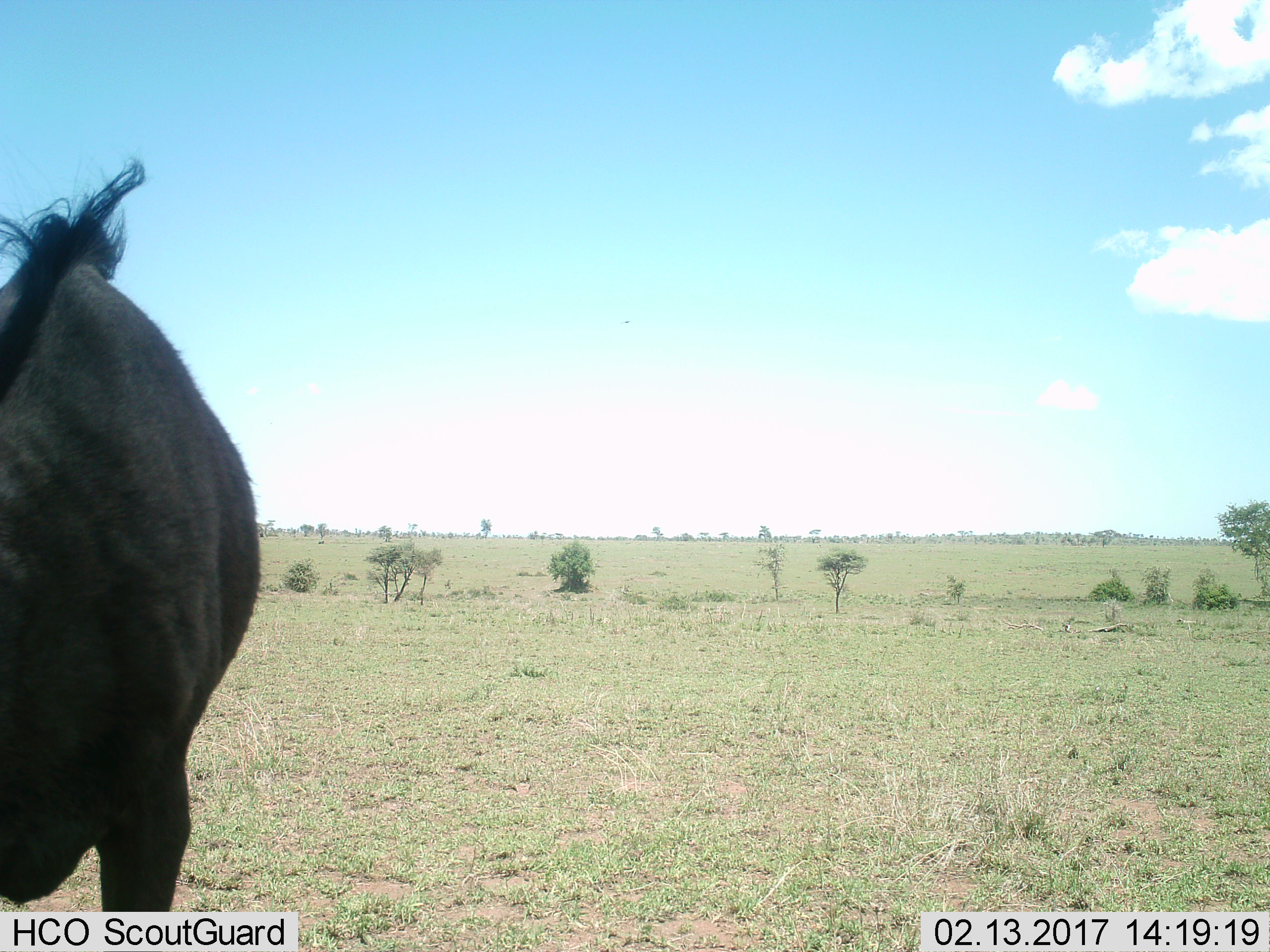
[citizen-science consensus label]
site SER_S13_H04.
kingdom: Animalia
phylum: Chordata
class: Mammalia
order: Artiodactyla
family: Bovidae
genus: Connochaetes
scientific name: Connochaetes taurinus taurinus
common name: blue wildebeest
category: wildebeestblue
Wildebeestblue (blue wildebeest) (Connochaetes taurinus taurinus), count 1. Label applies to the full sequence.